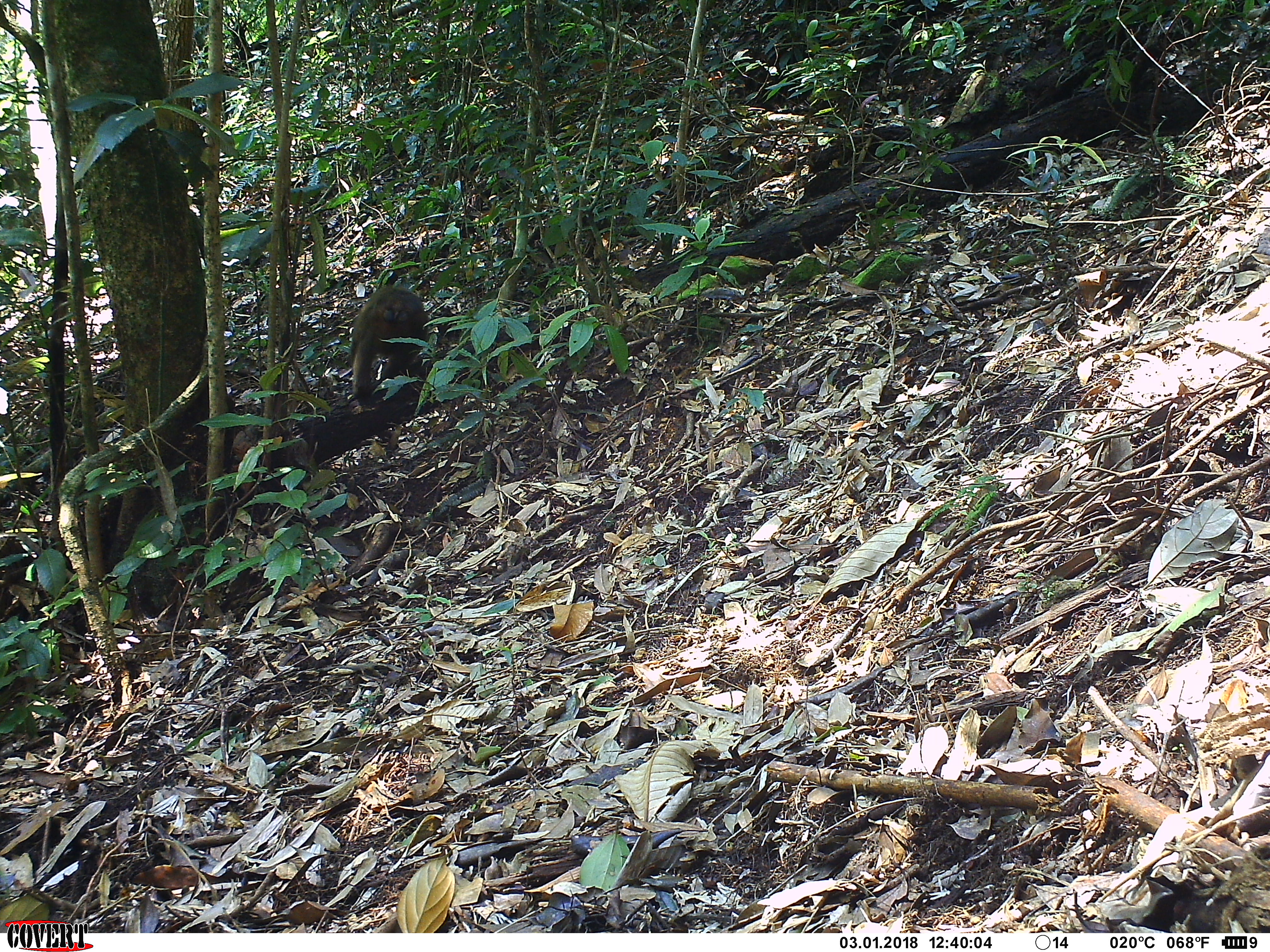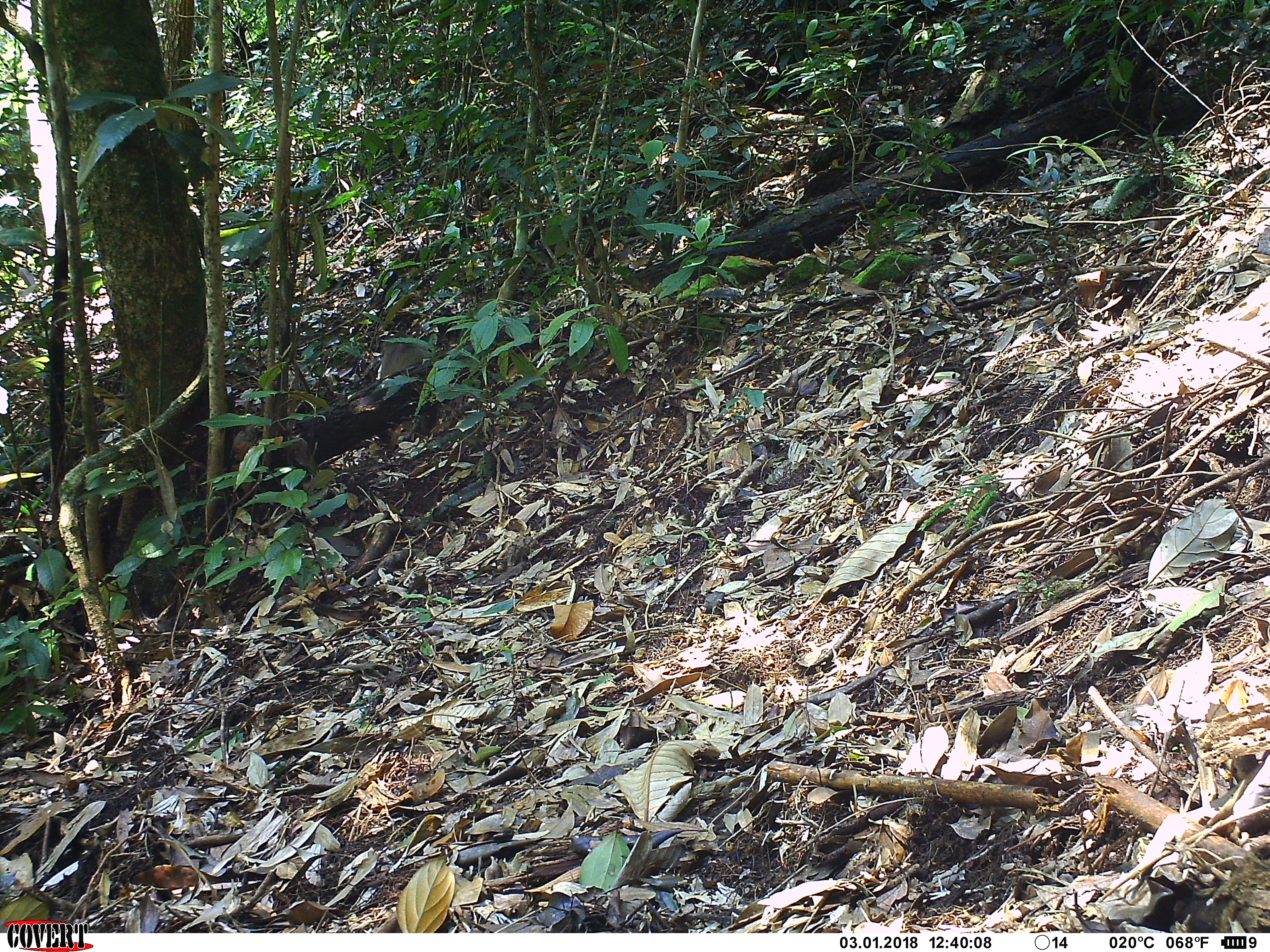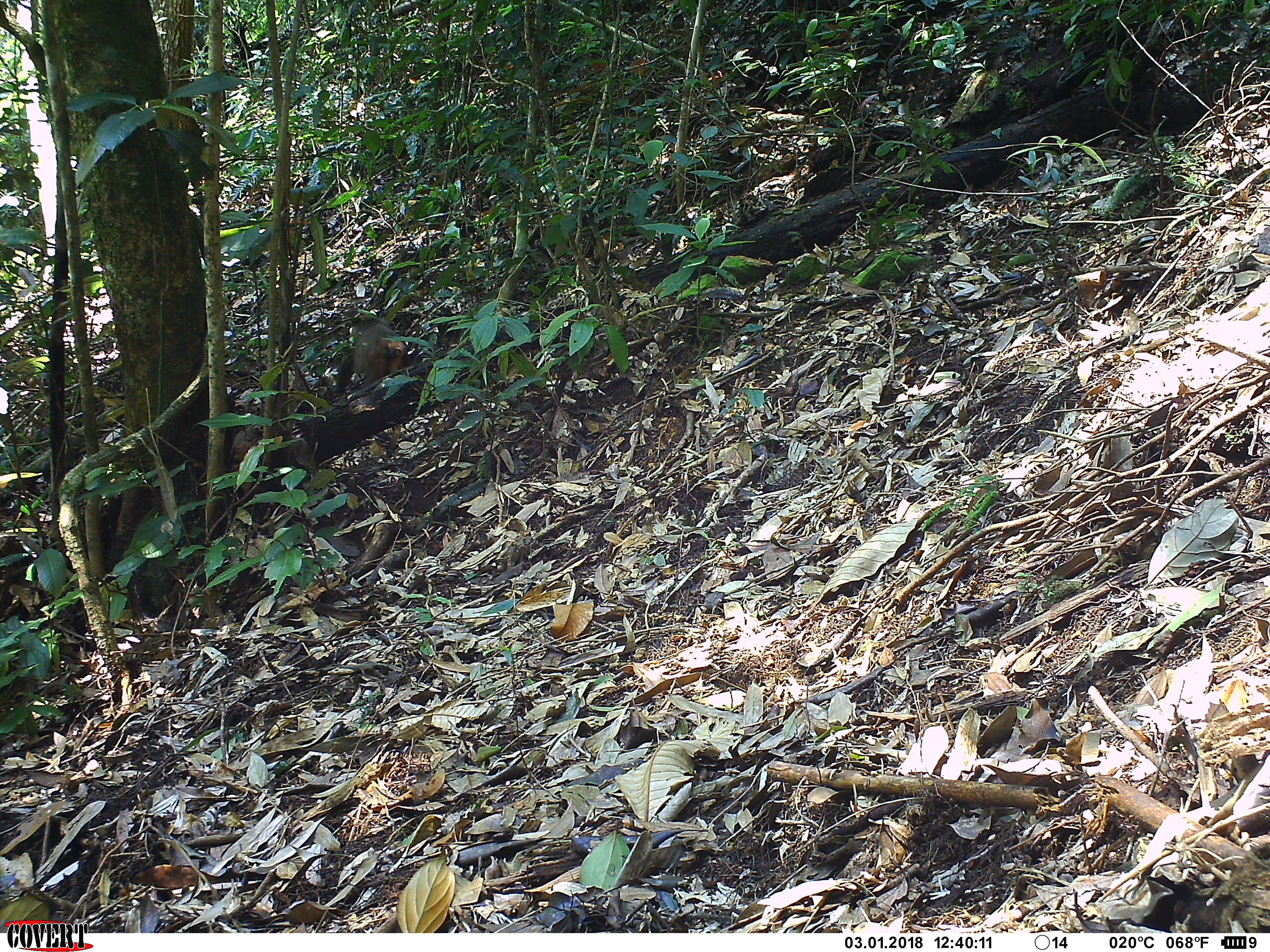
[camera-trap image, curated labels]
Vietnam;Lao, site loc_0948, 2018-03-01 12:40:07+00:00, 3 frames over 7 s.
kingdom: Animalia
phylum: Chordata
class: Mammalia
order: Primates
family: Cercopithecidae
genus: Macaca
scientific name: Macaca arctoides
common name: stump-tailed macaque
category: stump tailed macaque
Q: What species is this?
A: Stump tailed macaque (stump-tailed macaque) (Macaca arctoides).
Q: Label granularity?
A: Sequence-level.